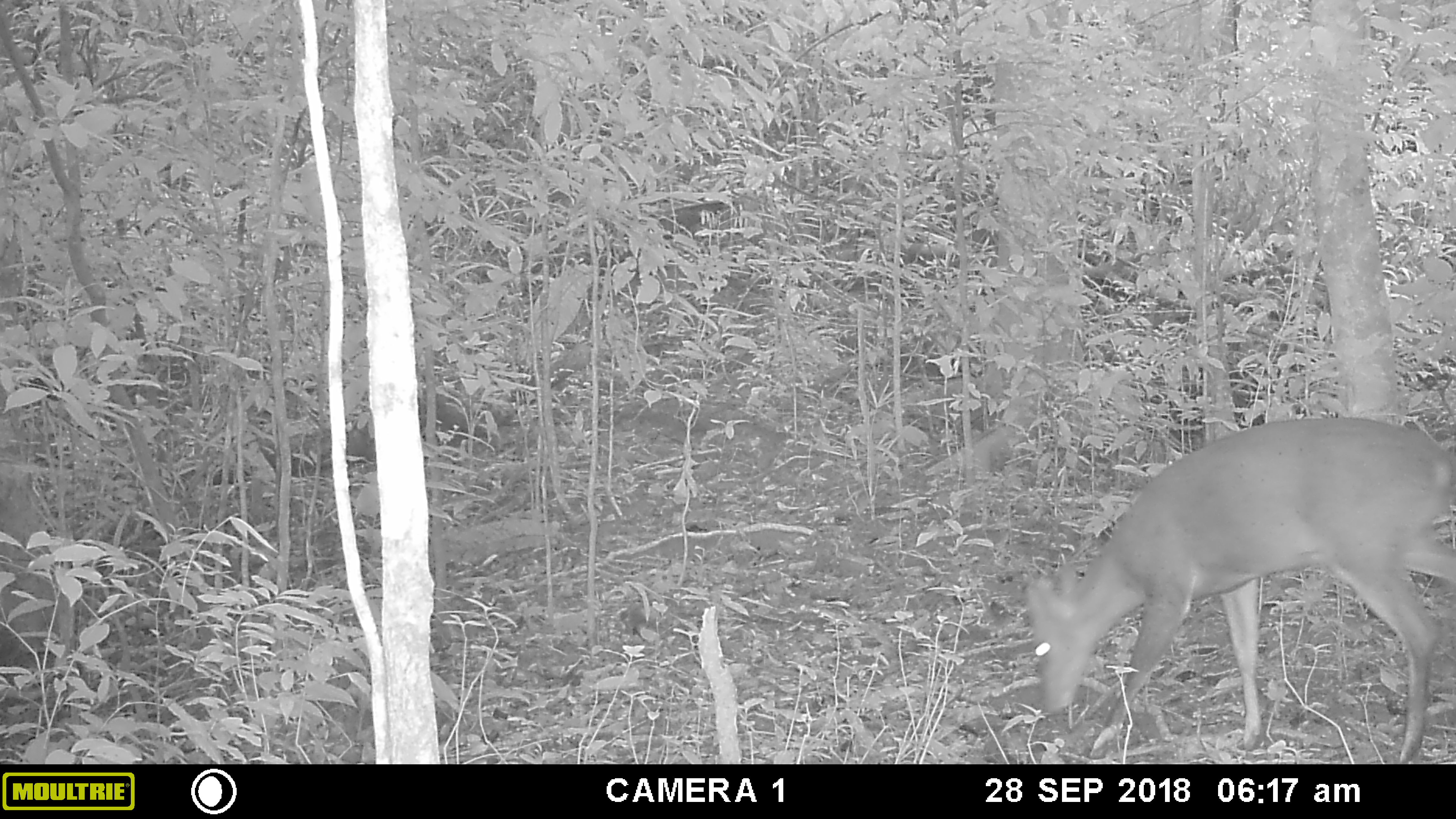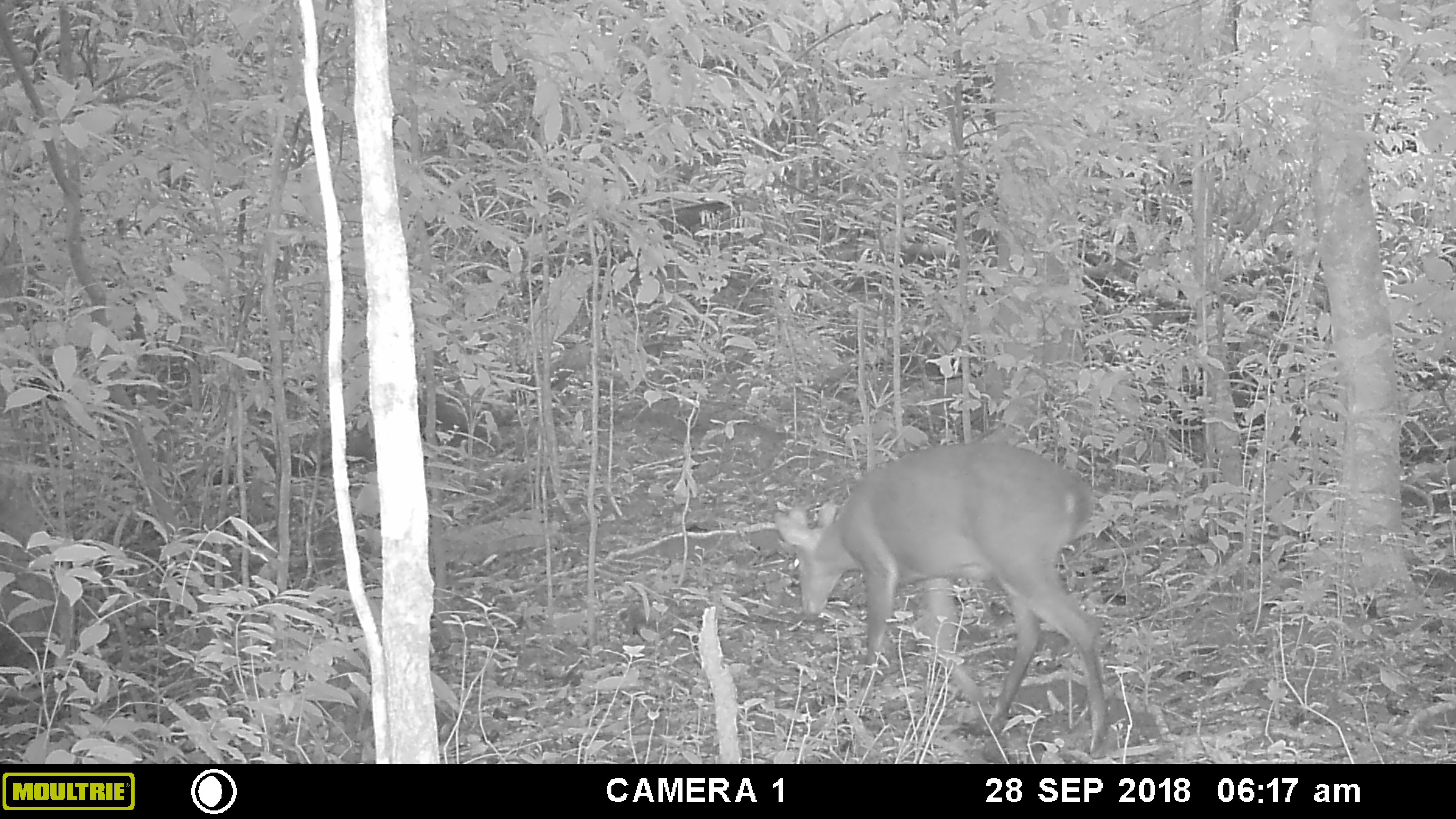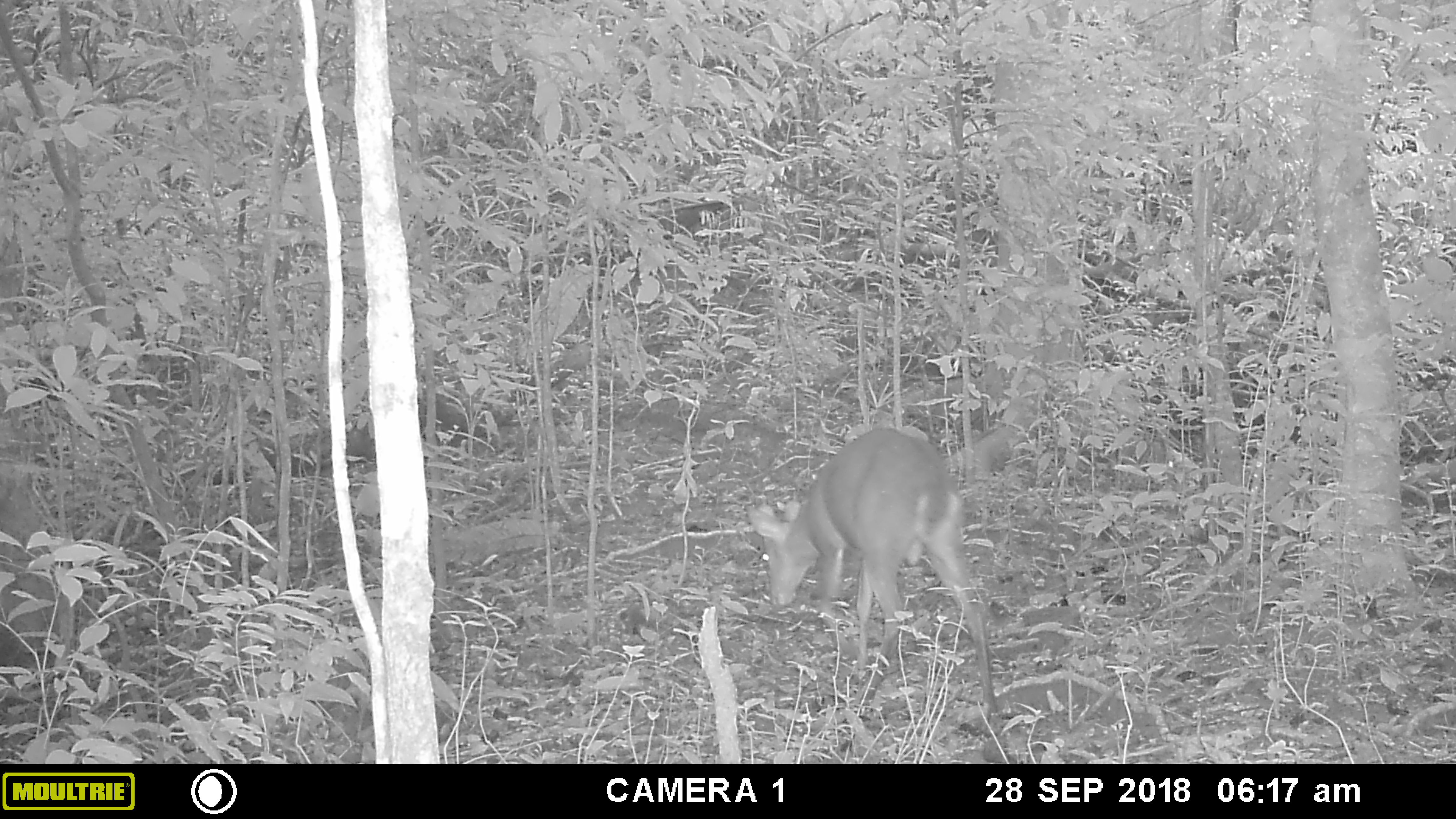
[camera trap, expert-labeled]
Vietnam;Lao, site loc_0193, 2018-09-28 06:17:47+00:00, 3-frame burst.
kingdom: Animalia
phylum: Chordata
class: Mammalia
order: Artiodactyla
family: Cervidae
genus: Muntiacus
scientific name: Muntiacus vuquangensis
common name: large-antlered muntjac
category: large antlered muntjac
Large antlered muntjac (large-antlered muntjac) (Muntiacus vuquangensis). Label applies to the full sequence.